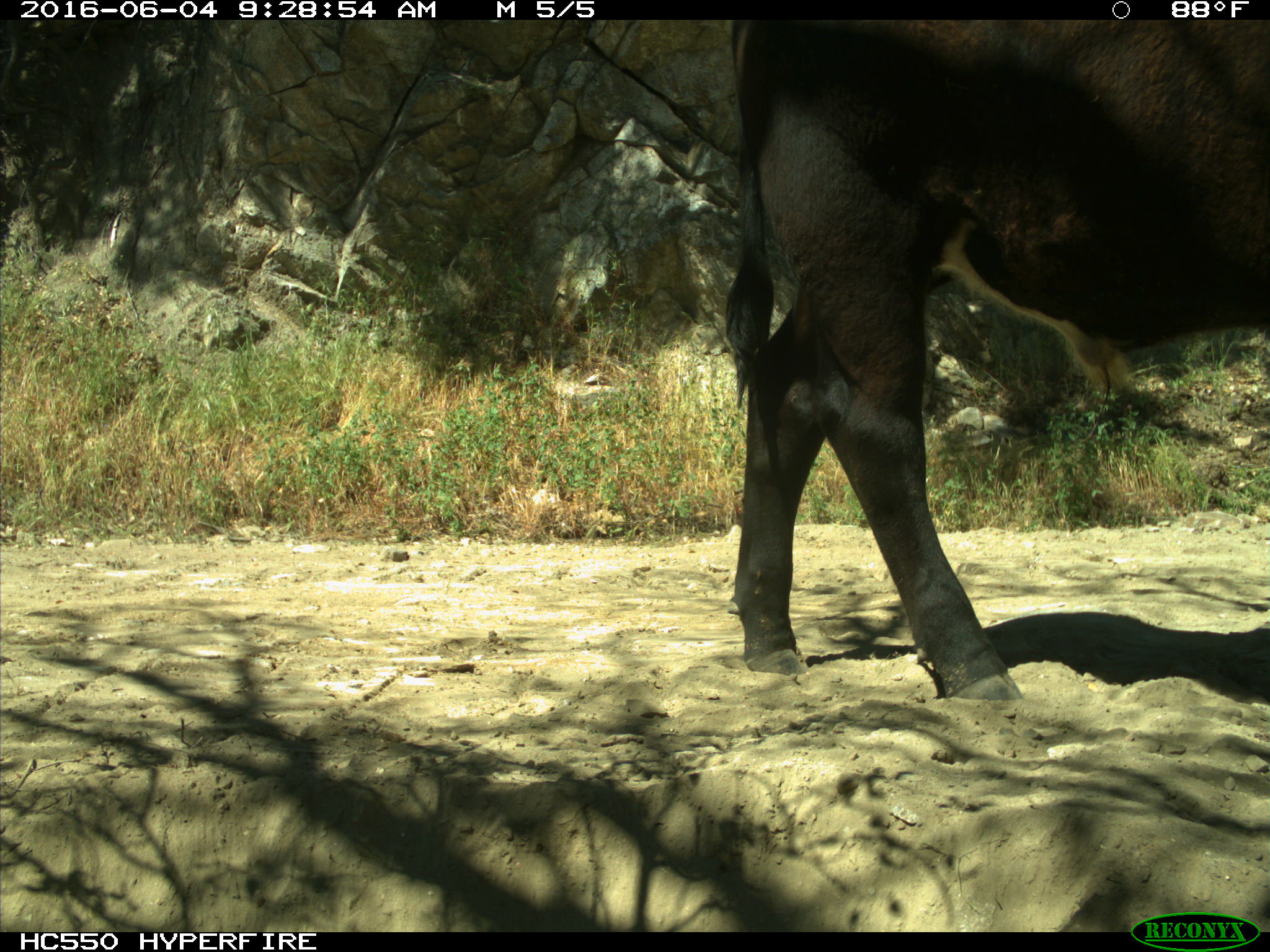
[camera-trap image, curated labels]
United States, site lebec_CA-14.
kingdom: Animalia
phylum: Chordata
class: Mammalia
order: Artiodactyla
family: Bovidae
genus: Bos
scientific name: Bos taurus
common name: domestic cow